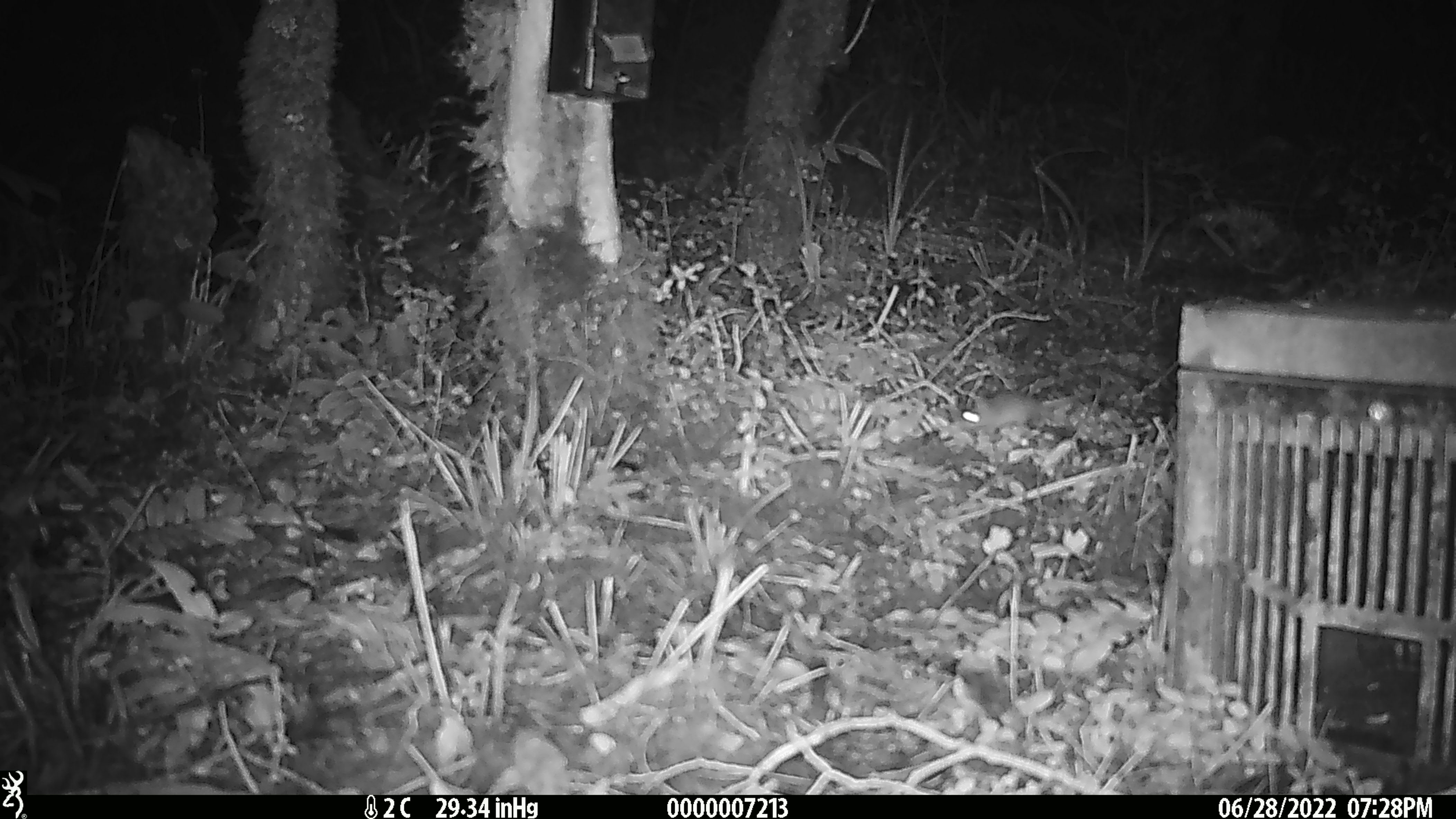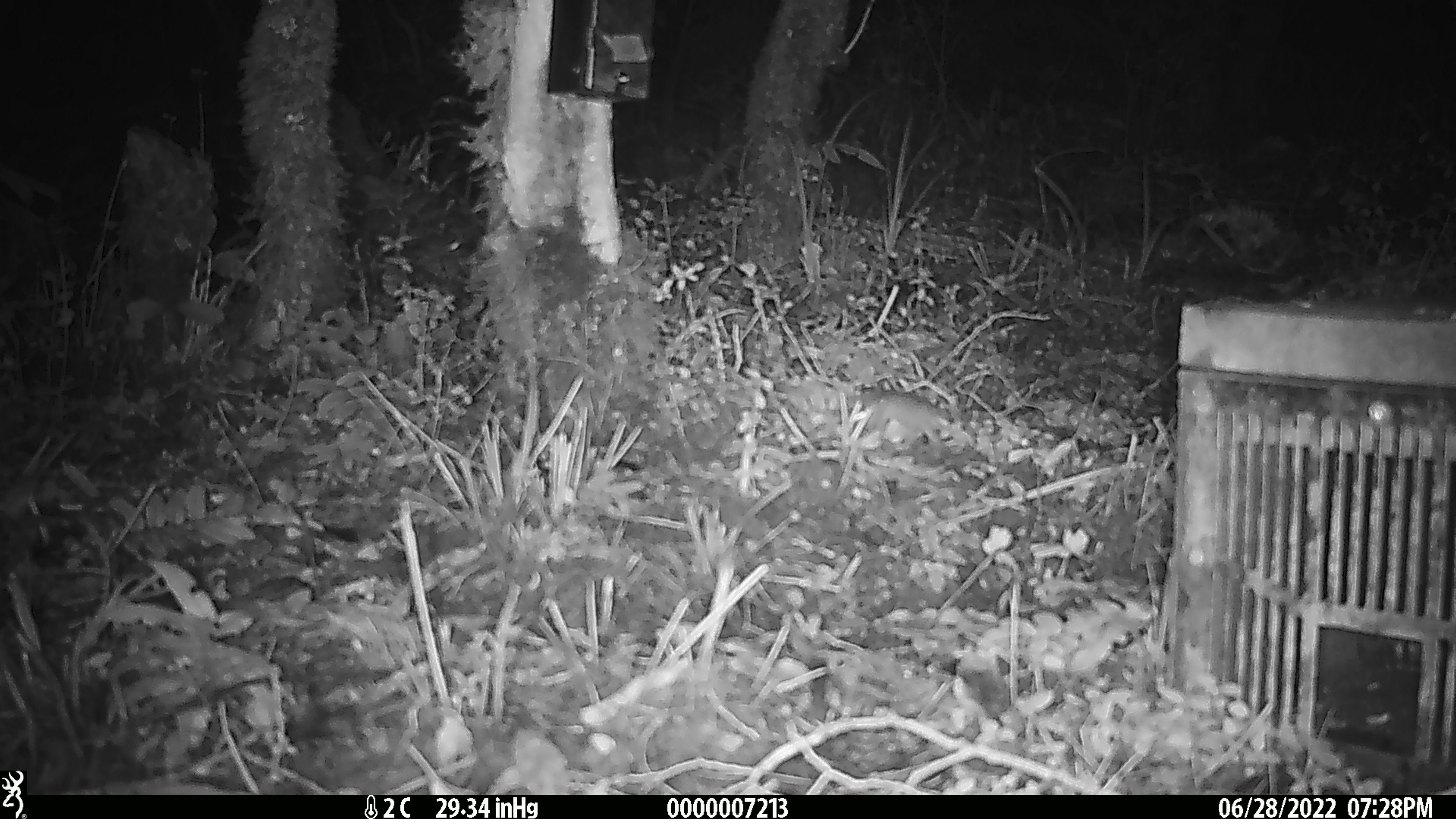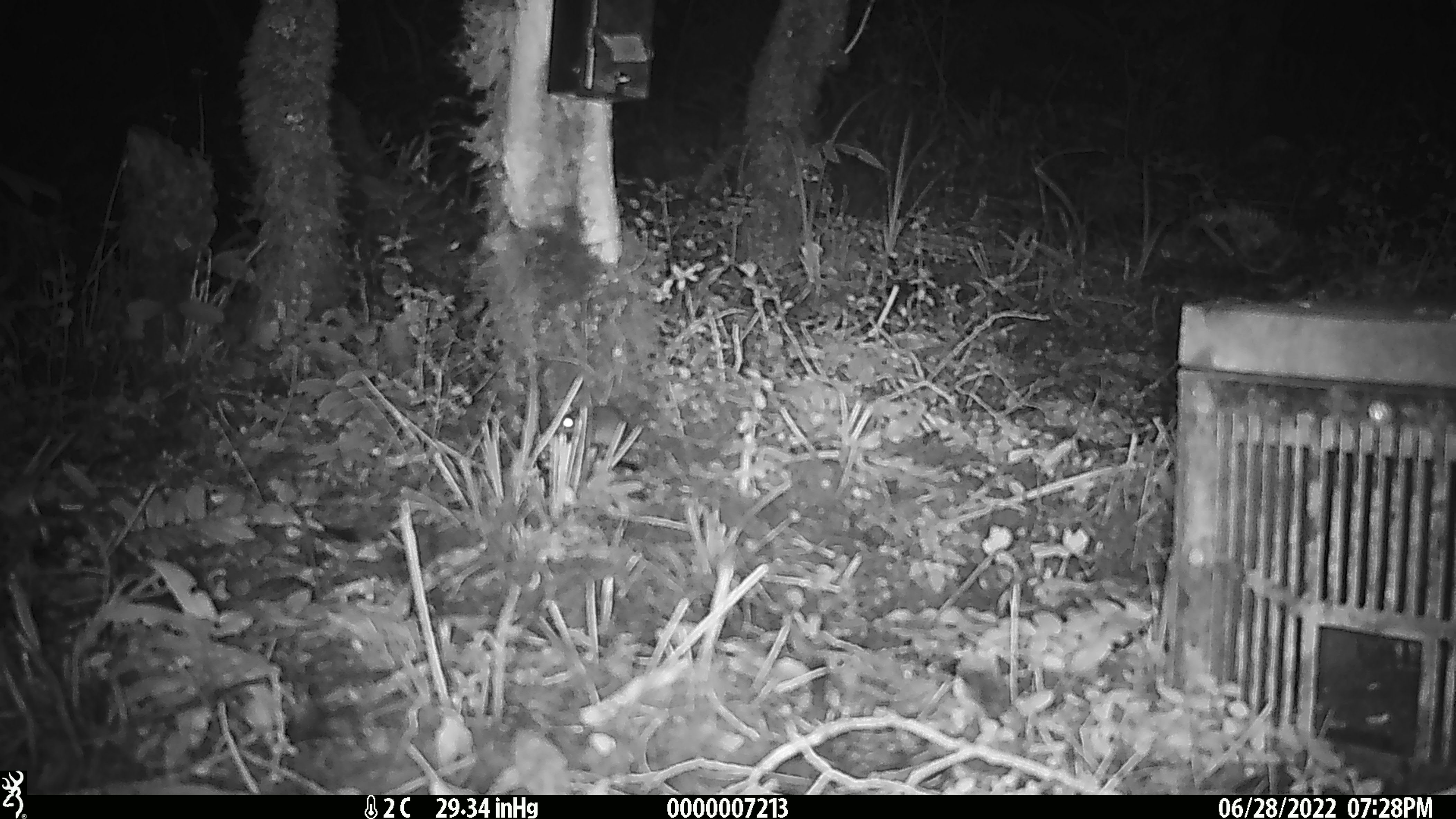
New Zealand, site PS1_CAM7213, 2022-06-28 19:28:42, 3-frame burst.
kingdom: Animalia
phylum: Chordata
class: Mammalia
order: Rodentia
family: Muridae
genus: Mus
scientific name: Mus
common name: mouse